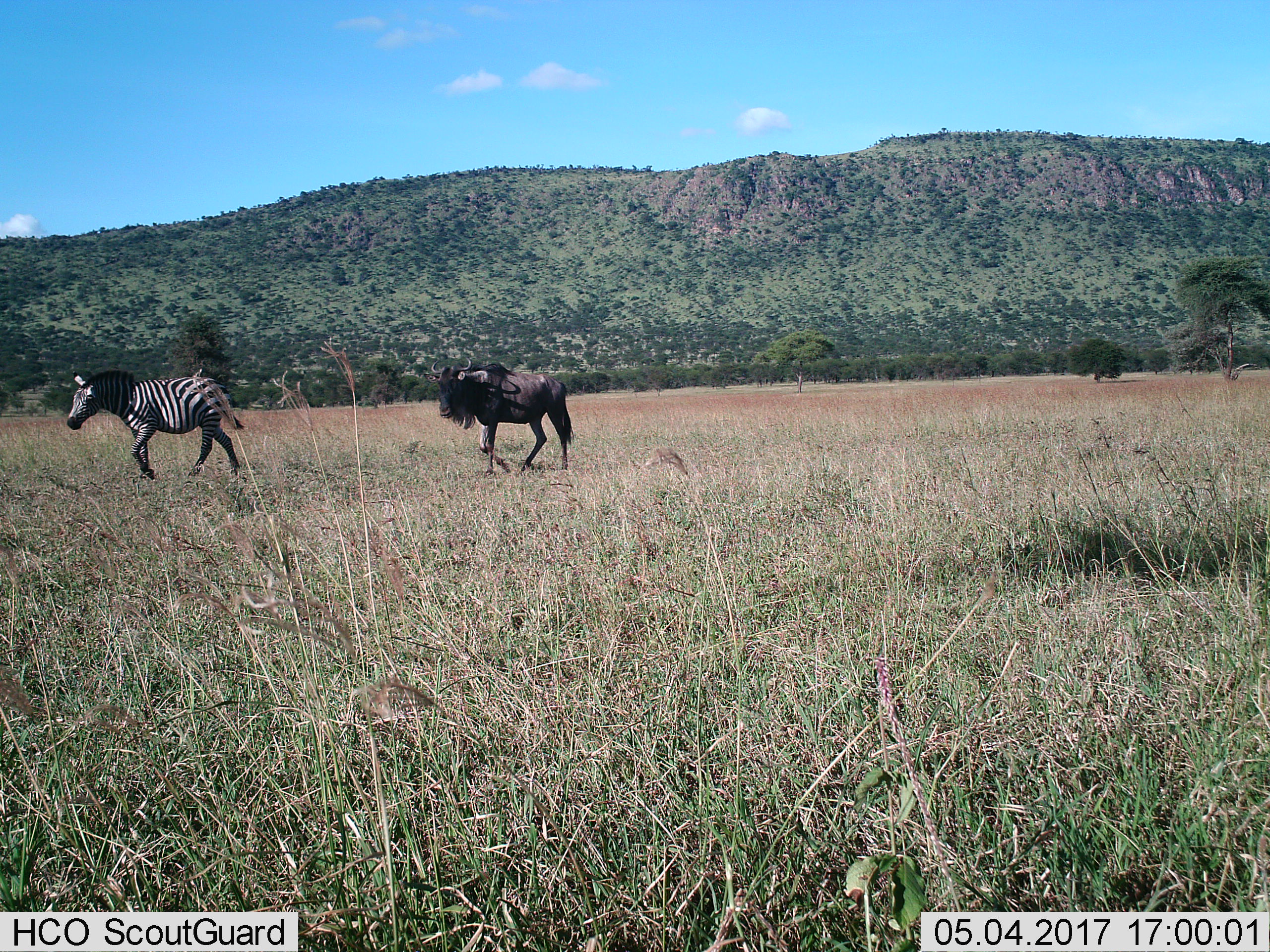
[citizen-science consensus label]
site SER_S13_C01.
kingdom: Animalia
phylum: Chordata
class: Mammalia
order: Artiodactyla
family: Bovidae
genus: Connochaetes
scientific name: Connochaetes taurinus taurinus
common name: blue wildebeest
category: wildebeestblue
Wildebeestblue (blue wildebeest) (Connochaetes taurinus taurinus), count 1. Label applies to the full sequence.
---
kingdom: Animalia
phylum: Chordata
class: Mammalia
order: Perissodactyla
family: Equidae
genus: Equus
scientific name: Equus quagga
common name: plains zebra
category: zebraplains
Zebraplains (plains zebra) (Equus quagga), count 1. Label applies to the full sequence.